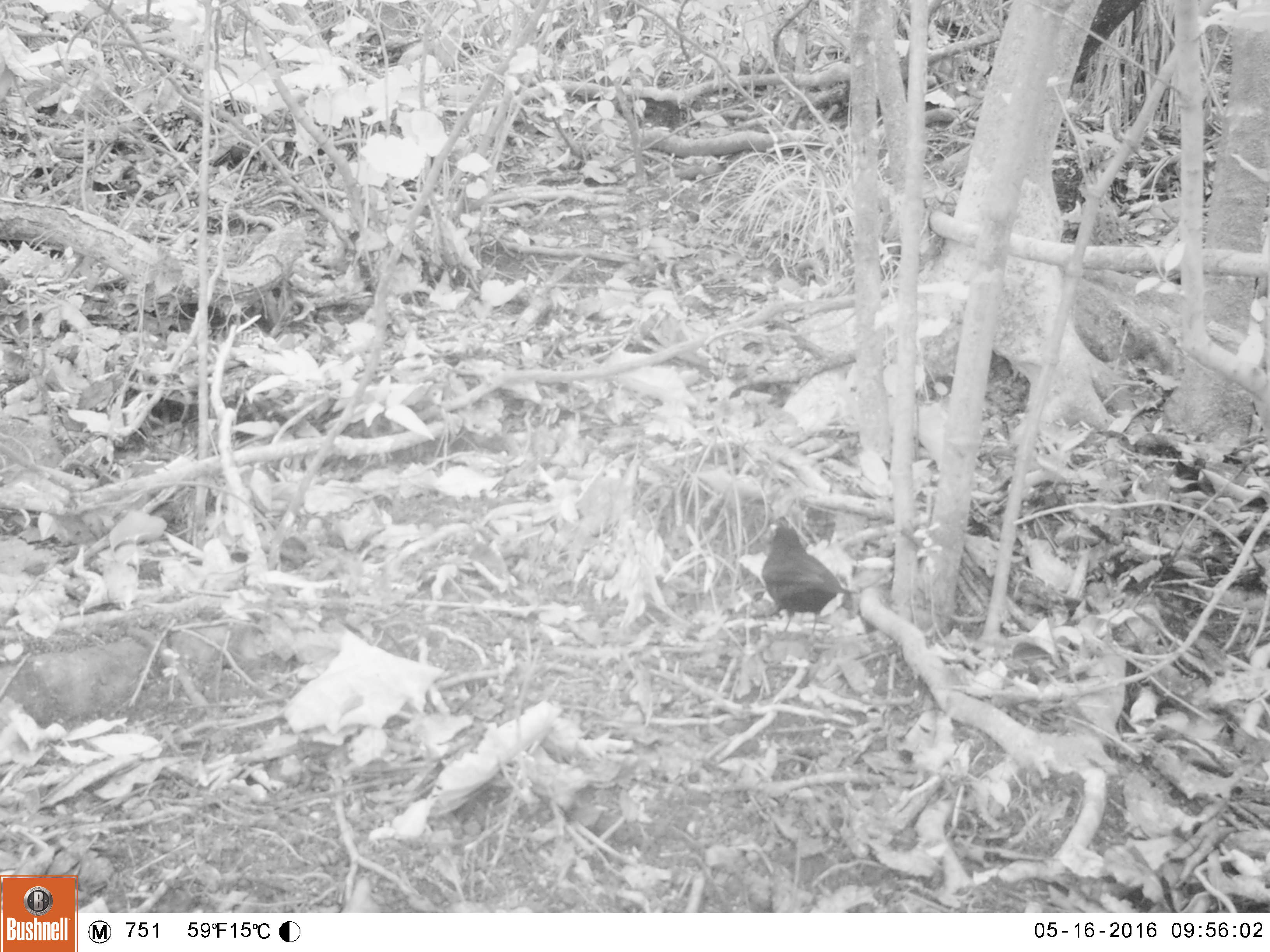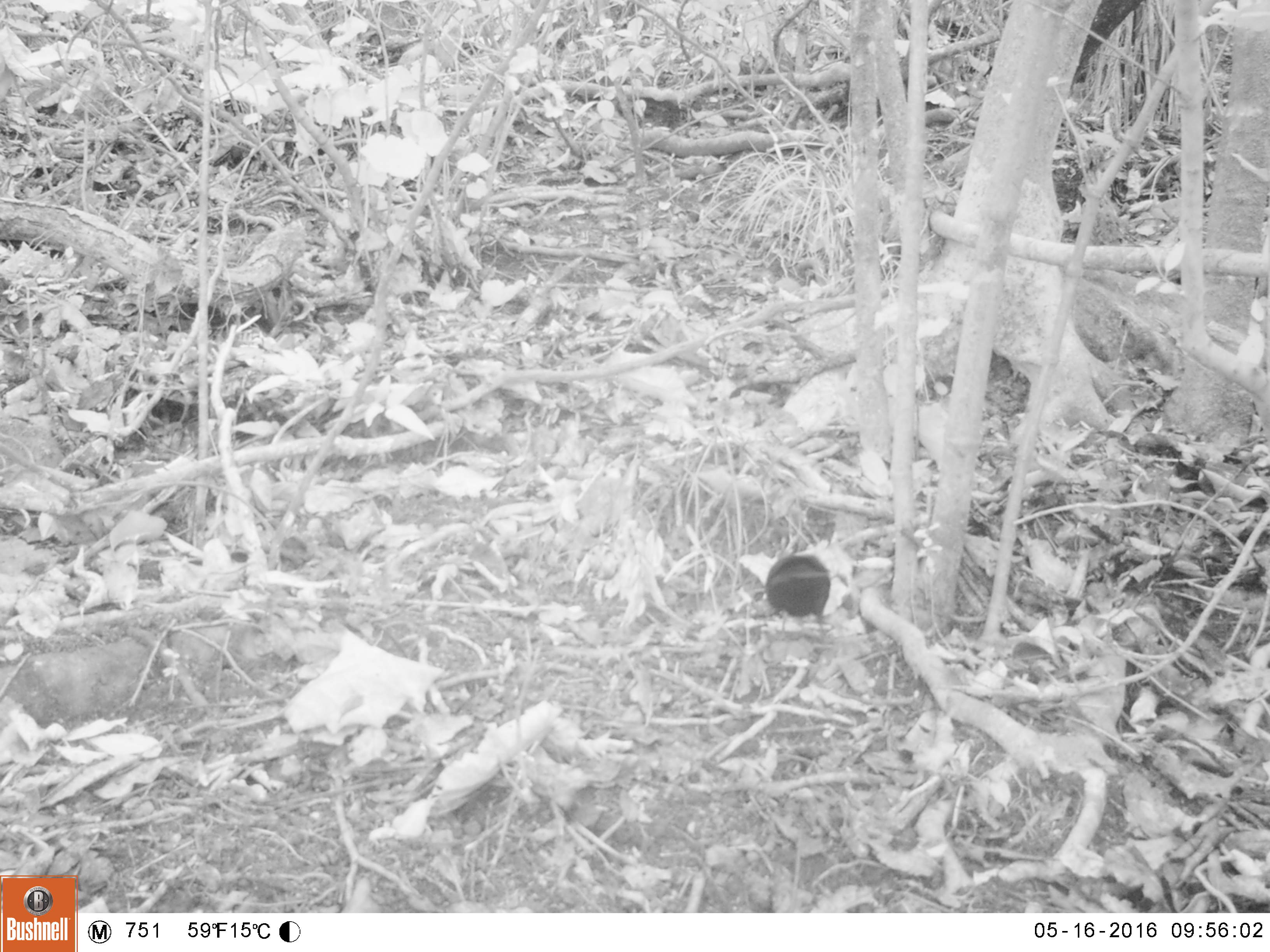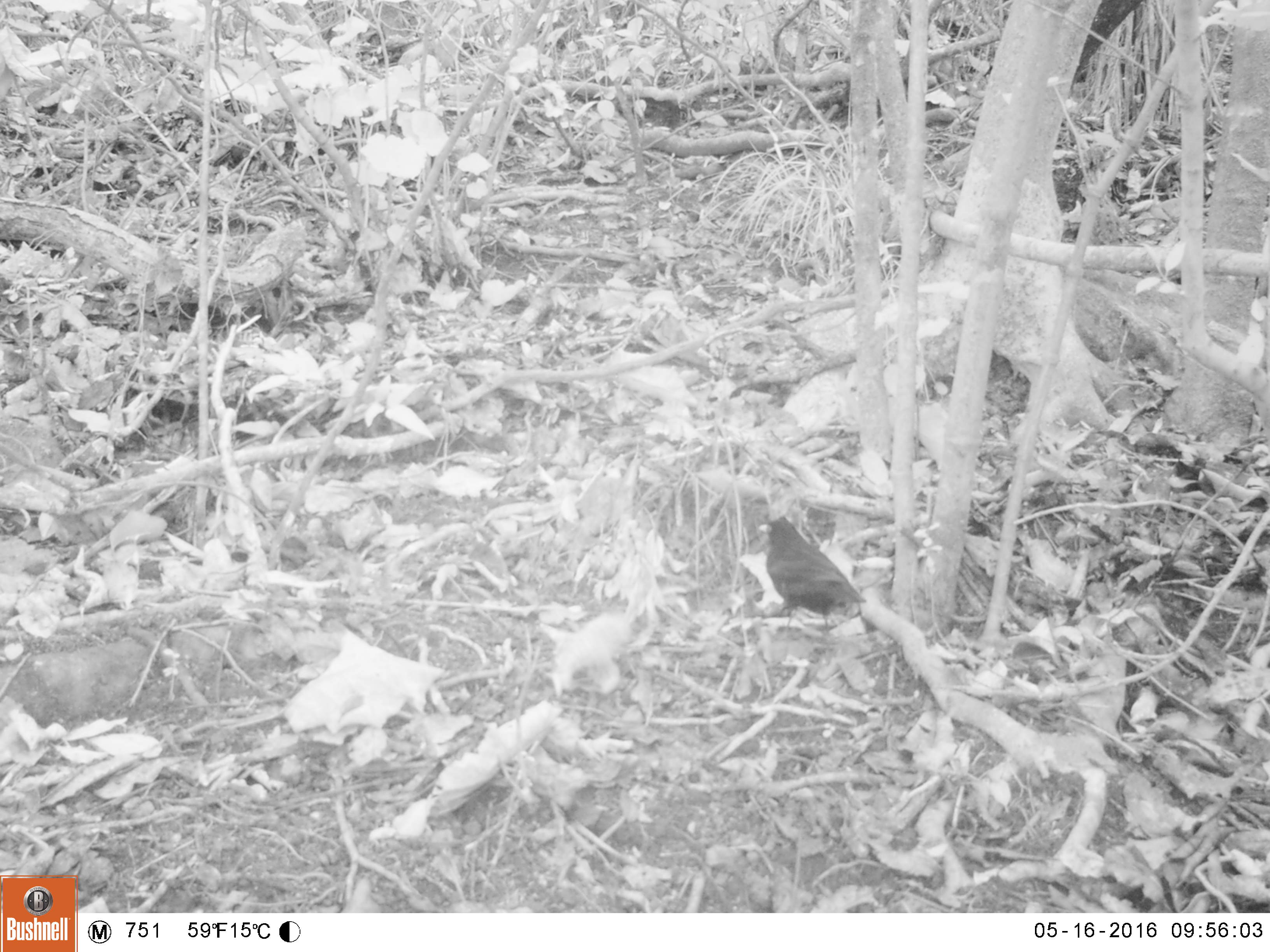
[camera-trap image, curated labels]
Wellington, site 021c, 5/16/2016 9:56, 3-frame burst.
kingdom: Animalia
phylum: Chordata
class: Aves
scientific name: Aves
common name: bird